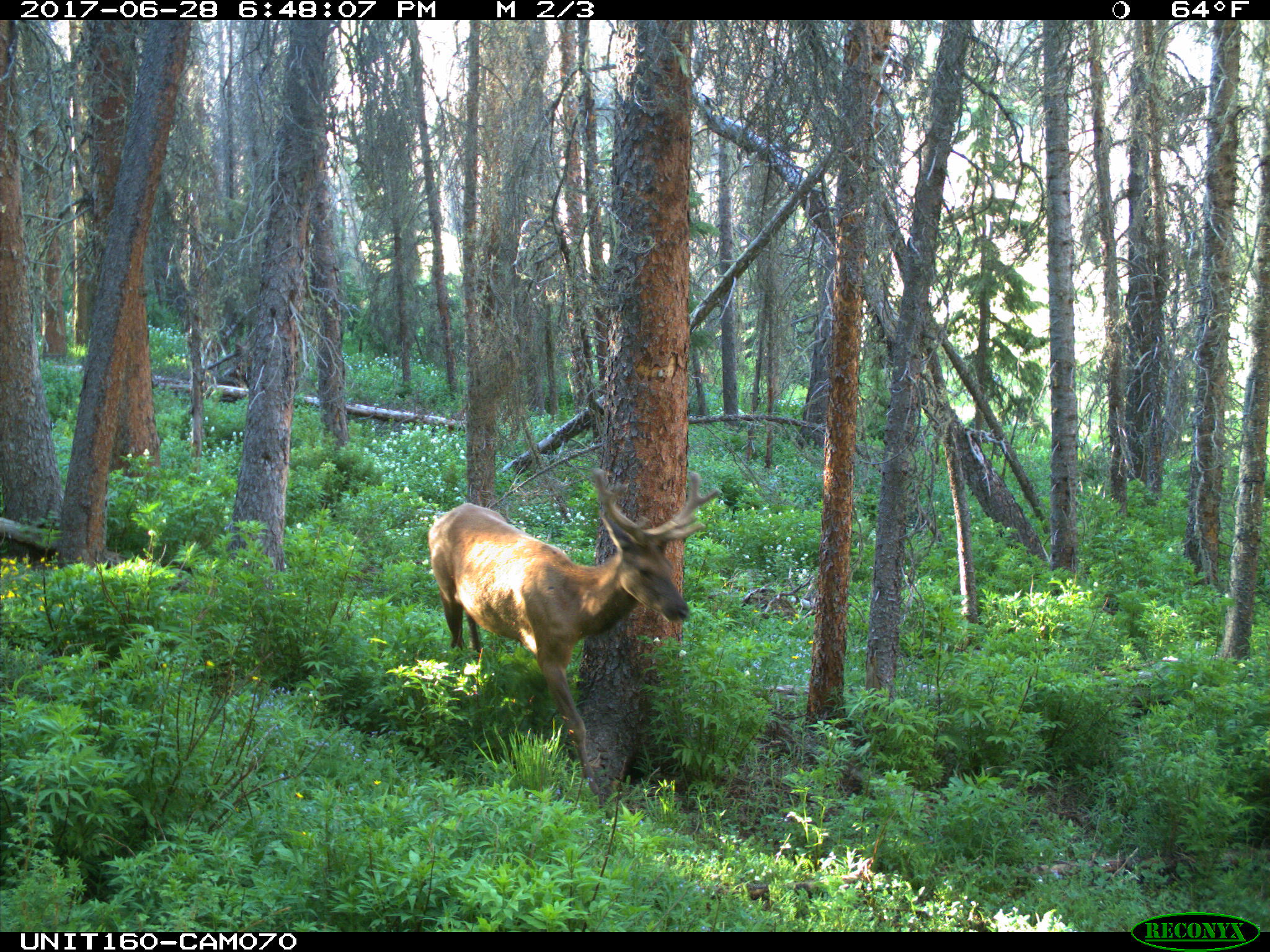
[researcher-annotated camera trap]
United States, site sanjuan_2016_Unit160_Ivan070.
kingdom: Animalia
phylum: Chordata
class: Mammalia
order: Artiodactyla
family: Cervidae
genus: Cervus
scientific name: Cervus elaphus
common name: red deer